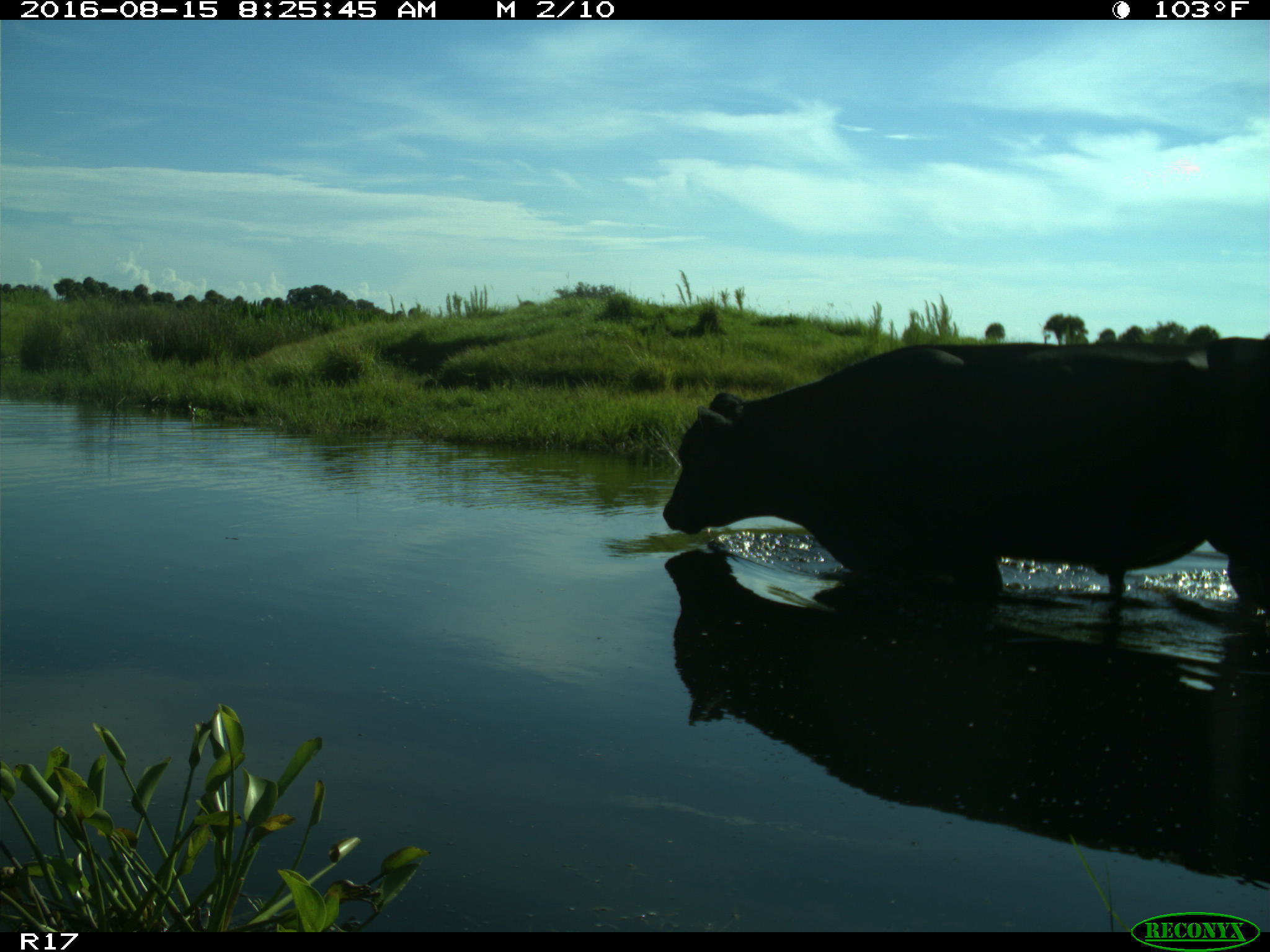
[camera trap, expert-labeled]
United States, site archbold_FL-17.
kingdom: Animalia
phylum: Chordata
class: Mammalia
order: Artiodactyla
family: Bovidae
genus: Bos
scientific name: Bos taurus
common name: domestic cow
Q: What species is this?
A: Bos taurus (domestic cow).